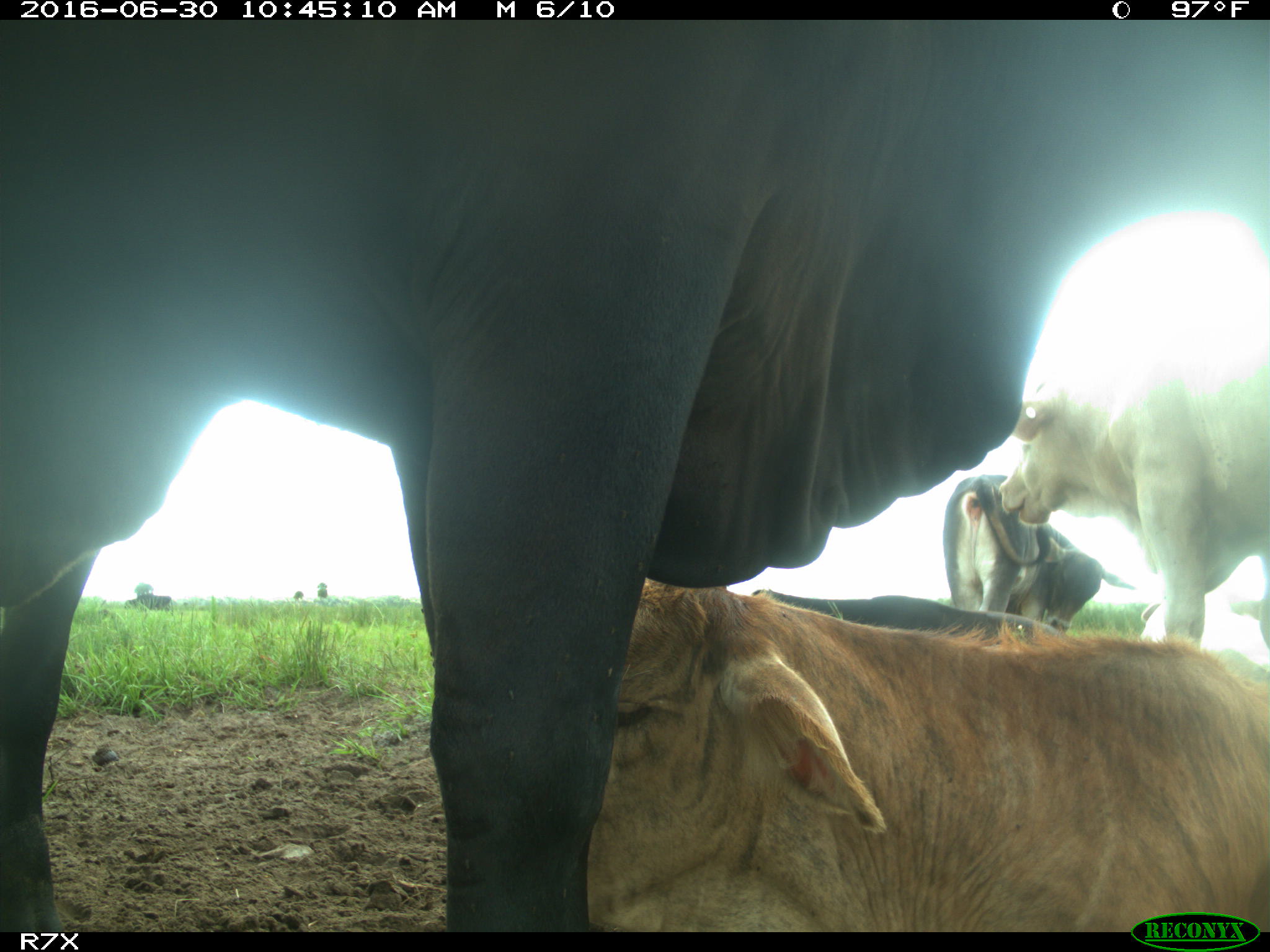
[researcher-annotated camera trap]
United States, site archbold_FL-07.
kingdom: Animalia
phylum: Chordata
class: Mammalia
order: Artiodactyla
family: Bovidae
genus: Bos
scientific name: Bos taurus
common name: domestic cow